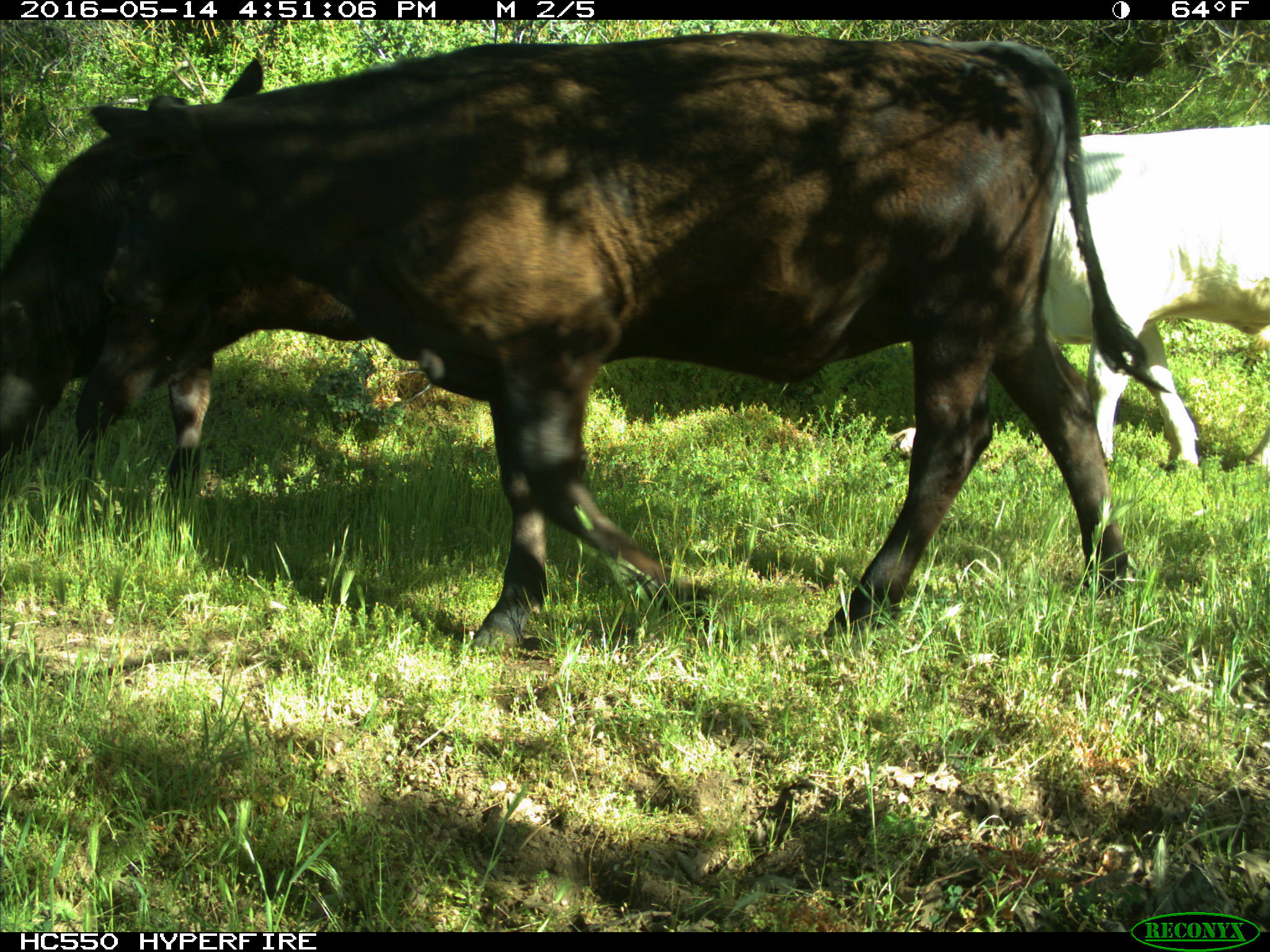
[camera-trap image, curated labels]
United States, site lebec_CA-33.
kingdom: Animalia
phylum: Chordata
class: Mammalia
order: Artiodactyla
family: Bovidae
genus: Bos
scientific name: Bos taurus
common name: domestic cow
Bos taurus (domestic cow).